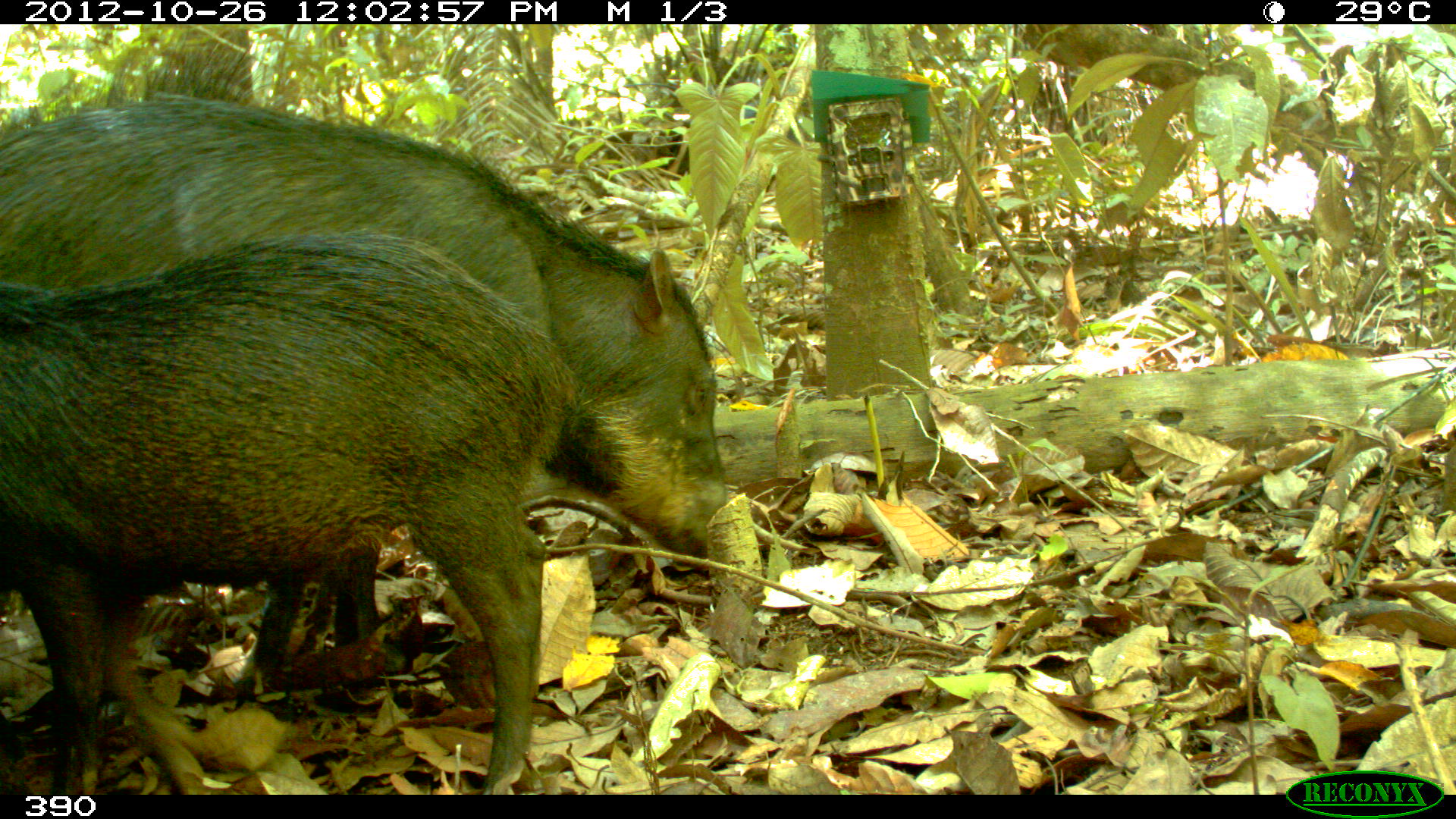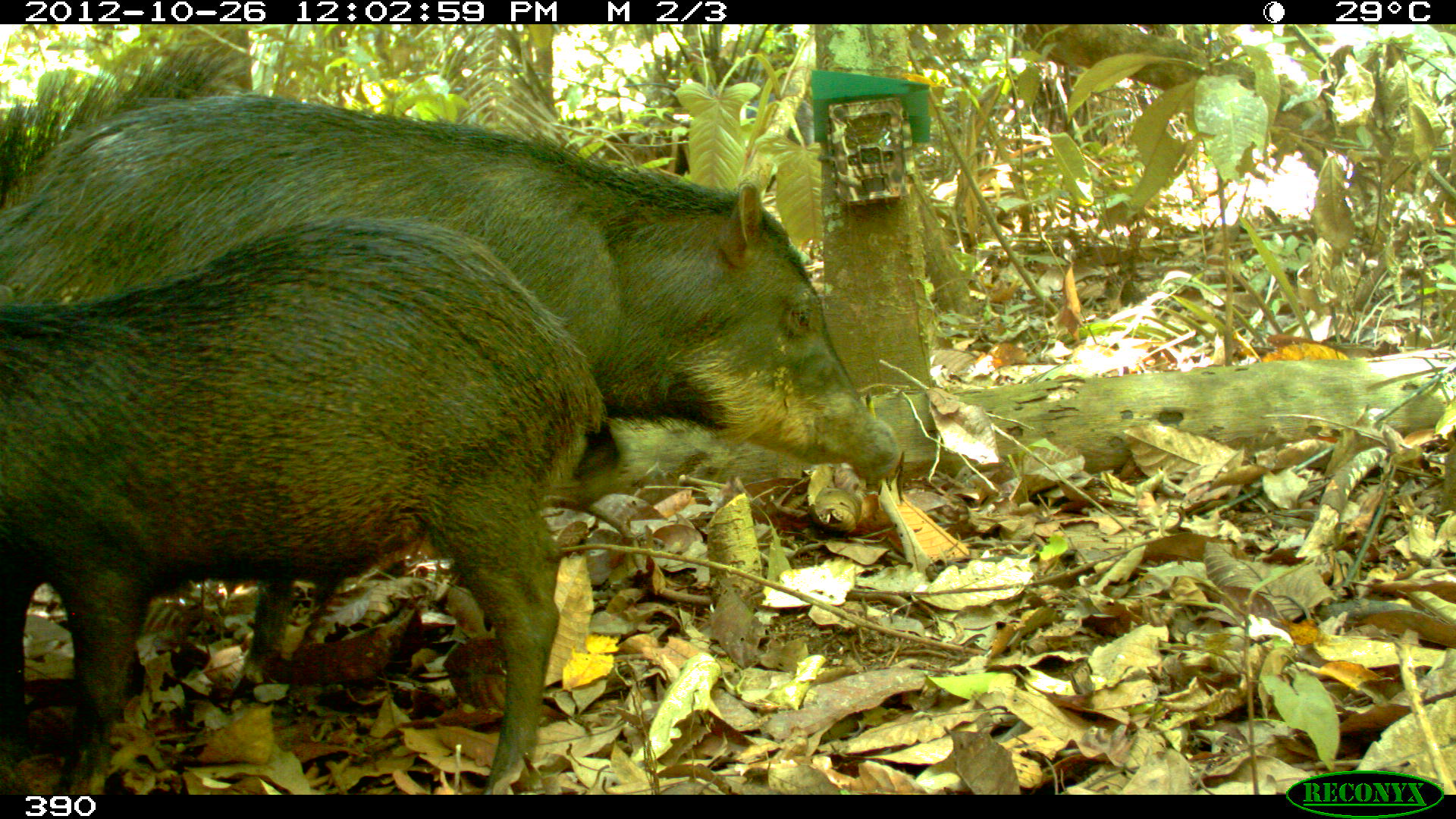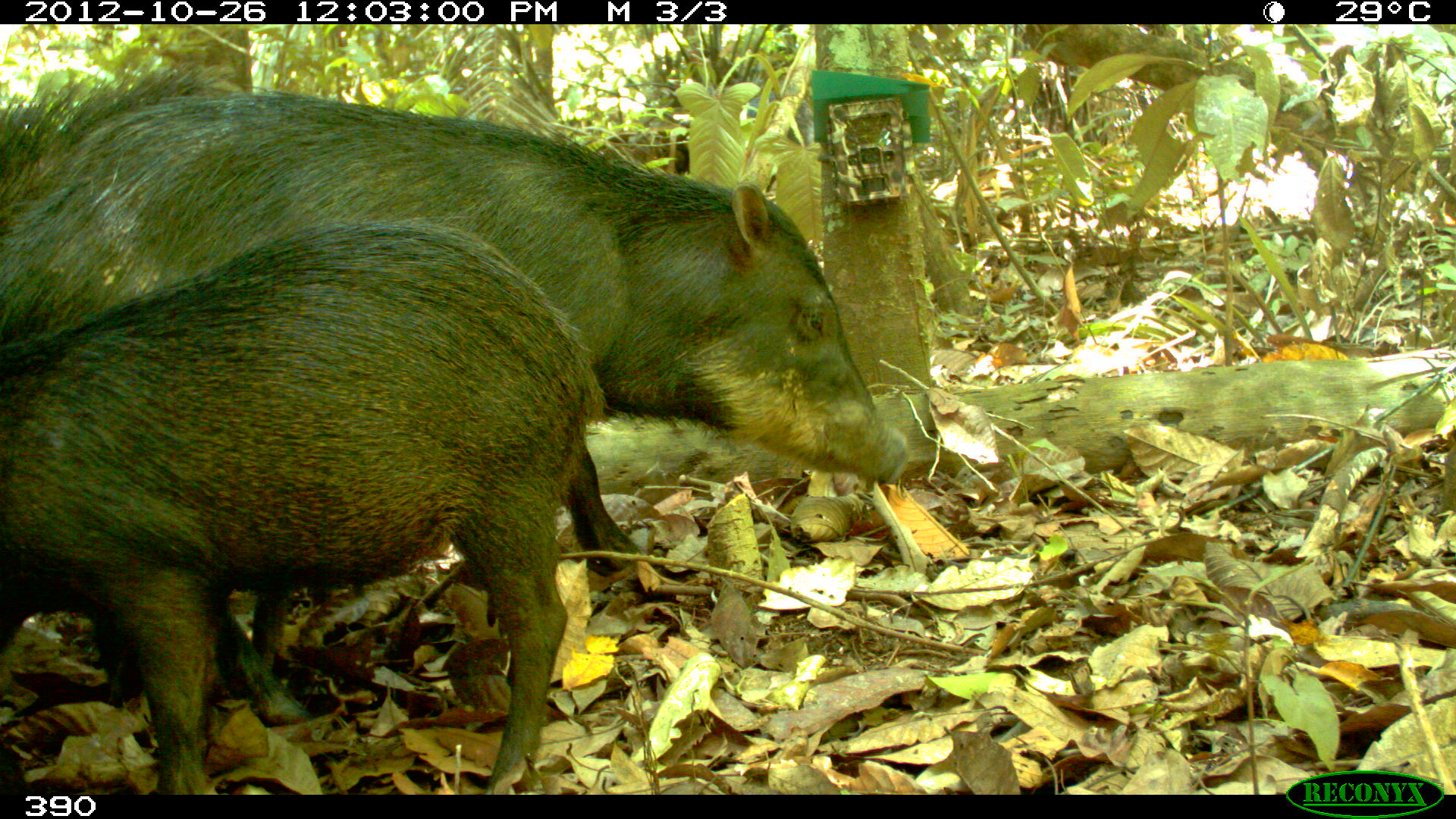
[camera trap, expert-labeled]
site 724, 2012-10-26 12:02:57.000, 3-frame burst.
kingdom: Animalia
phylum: Chordata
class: Mammalia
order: Artiodactyla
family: Tayassuidae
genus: Tayassu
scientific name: Tayassu pecari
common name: white-lipped peccary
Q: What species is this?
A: Tayassu pecari (white-lipped peccary).